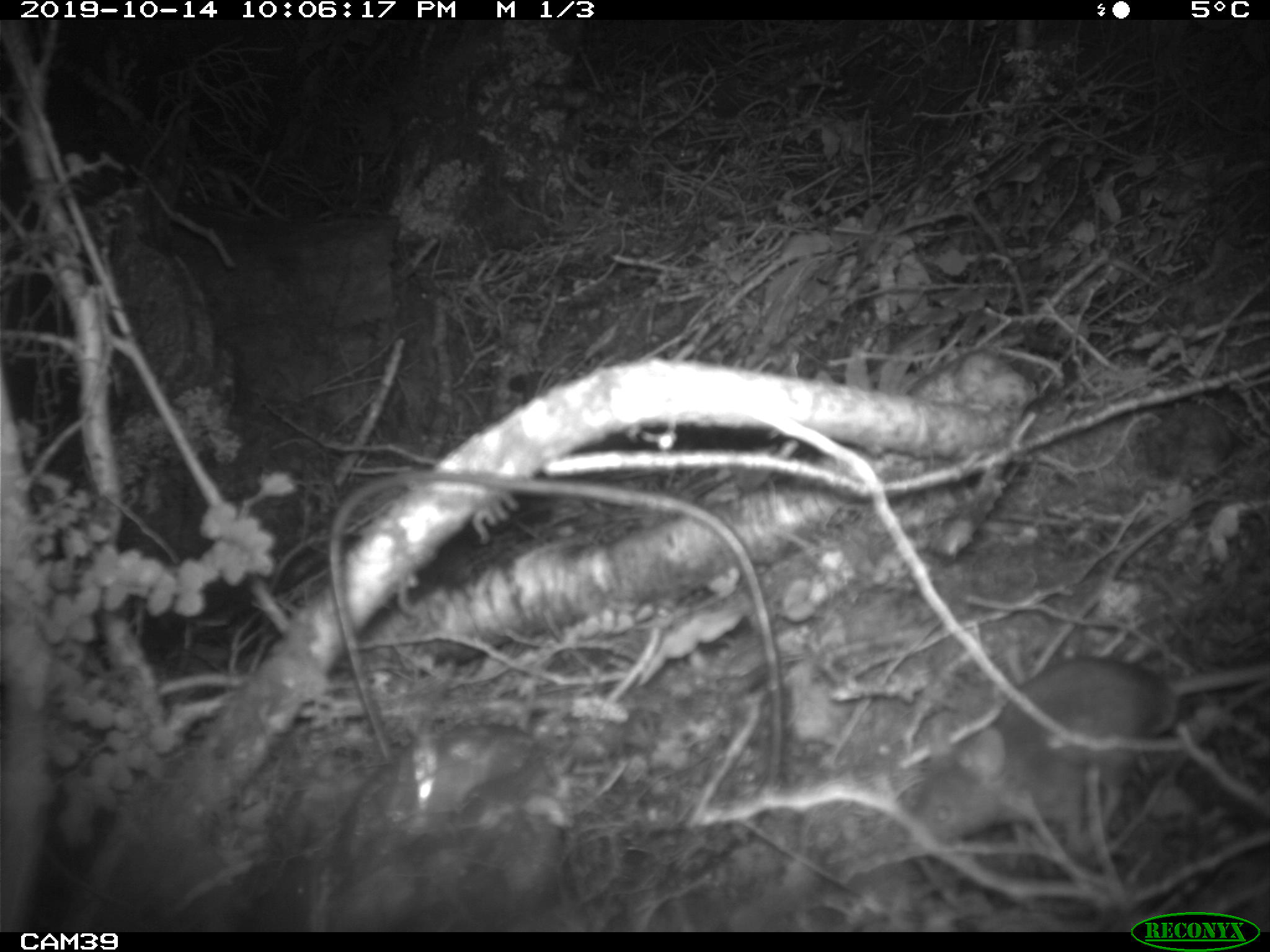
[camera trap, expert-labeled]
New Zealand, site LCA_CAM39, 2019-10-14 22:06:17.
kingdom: Animalia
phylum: Chordata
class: Mammalia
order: Rodentia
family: Muridae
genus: Rattus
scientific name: Rattus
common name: rat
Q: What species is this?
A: Rat (Rattus).